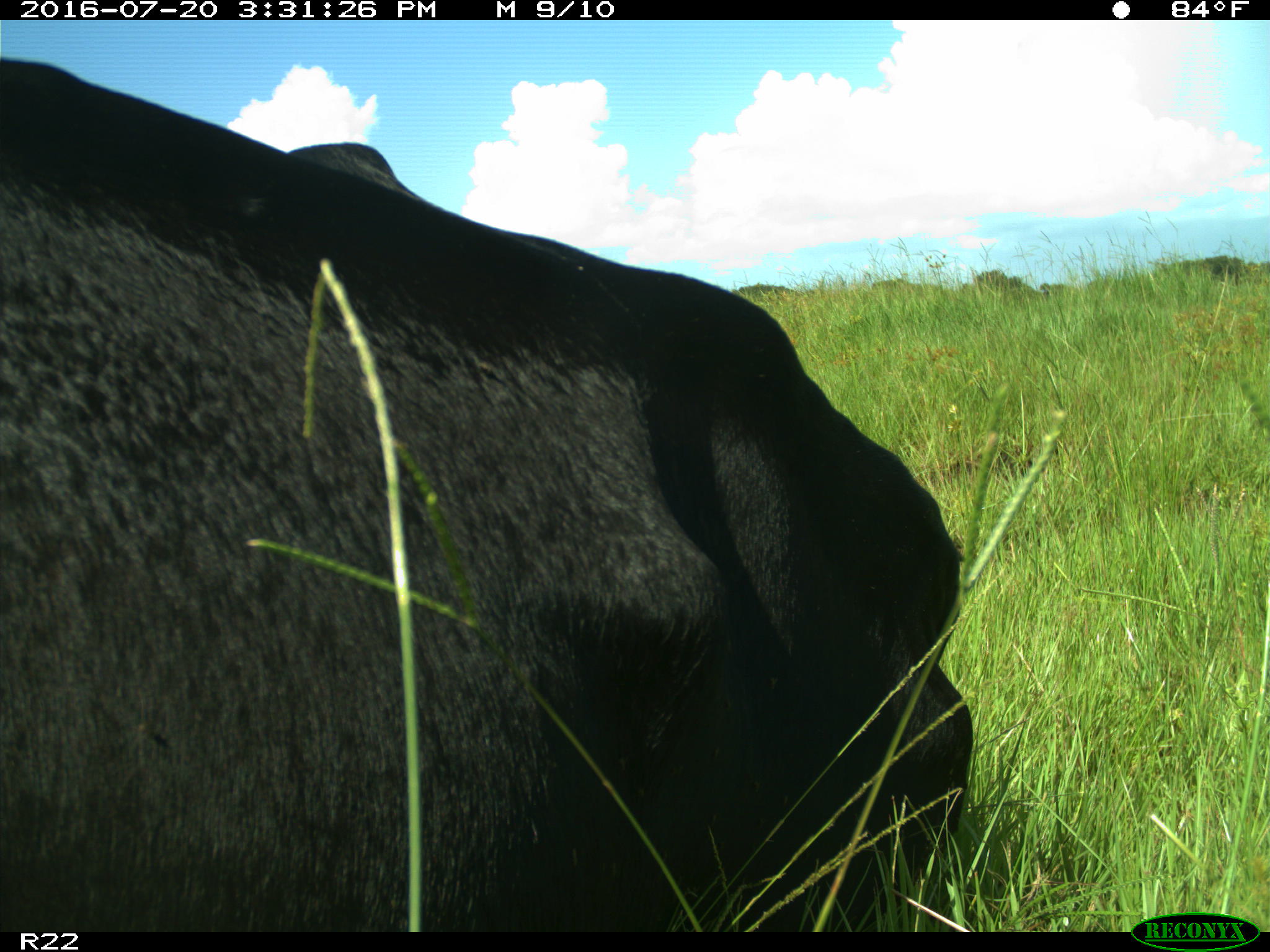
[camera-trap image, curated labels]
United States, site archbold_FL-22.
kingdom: Animalia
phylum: Chordata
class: Mammalia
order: Artiodactyla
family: Bovidae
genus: Bos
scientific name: Bos taurus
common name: domestic cow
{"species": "Bos taurus (domestic cow)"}